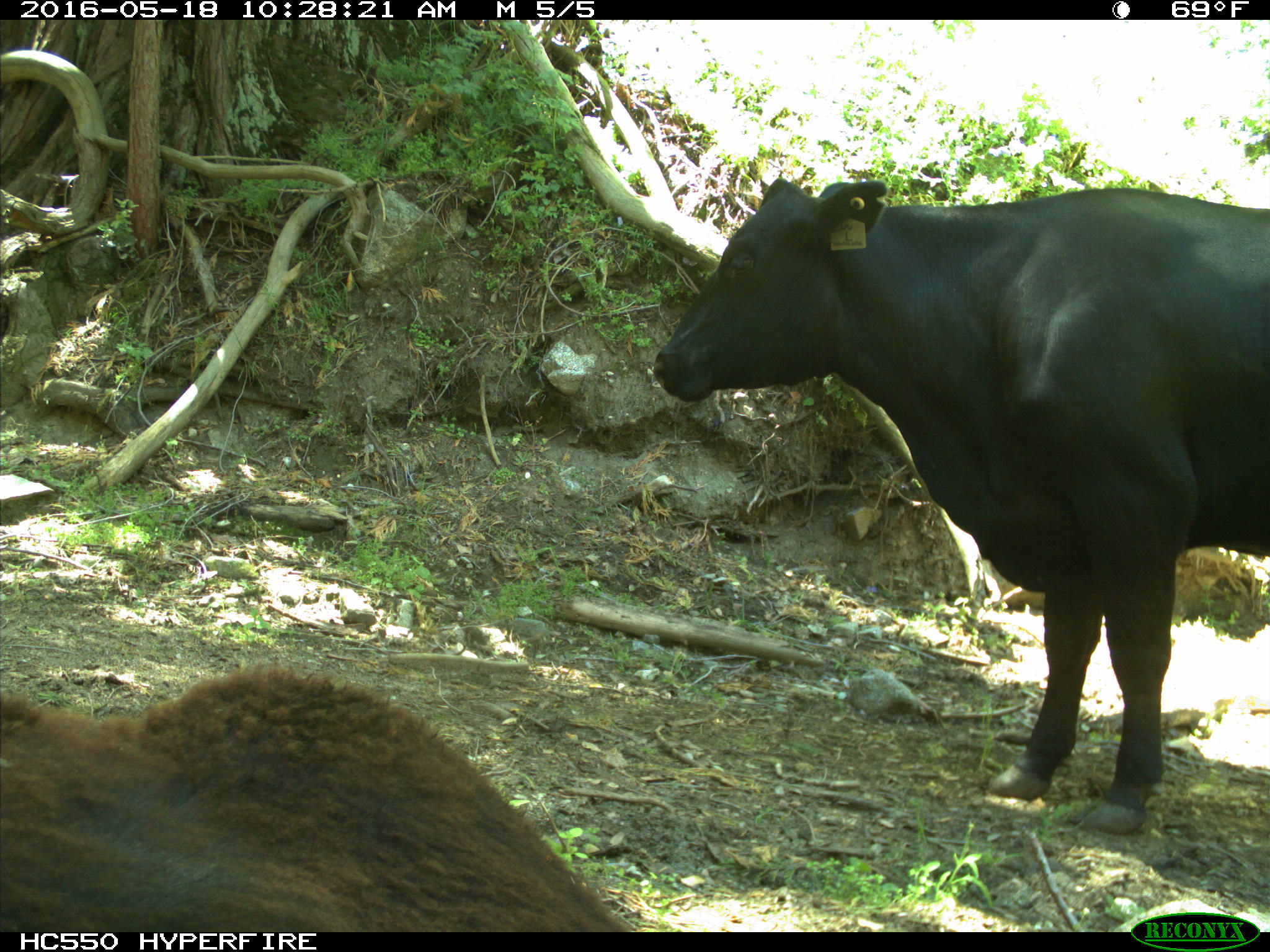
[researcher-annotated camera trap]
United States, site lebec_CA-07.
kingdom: Animalia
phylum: Chordata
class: Mammalia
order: Artiodactyla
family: Bovidae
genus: Bos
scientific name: Bos taurus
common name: domestic cow